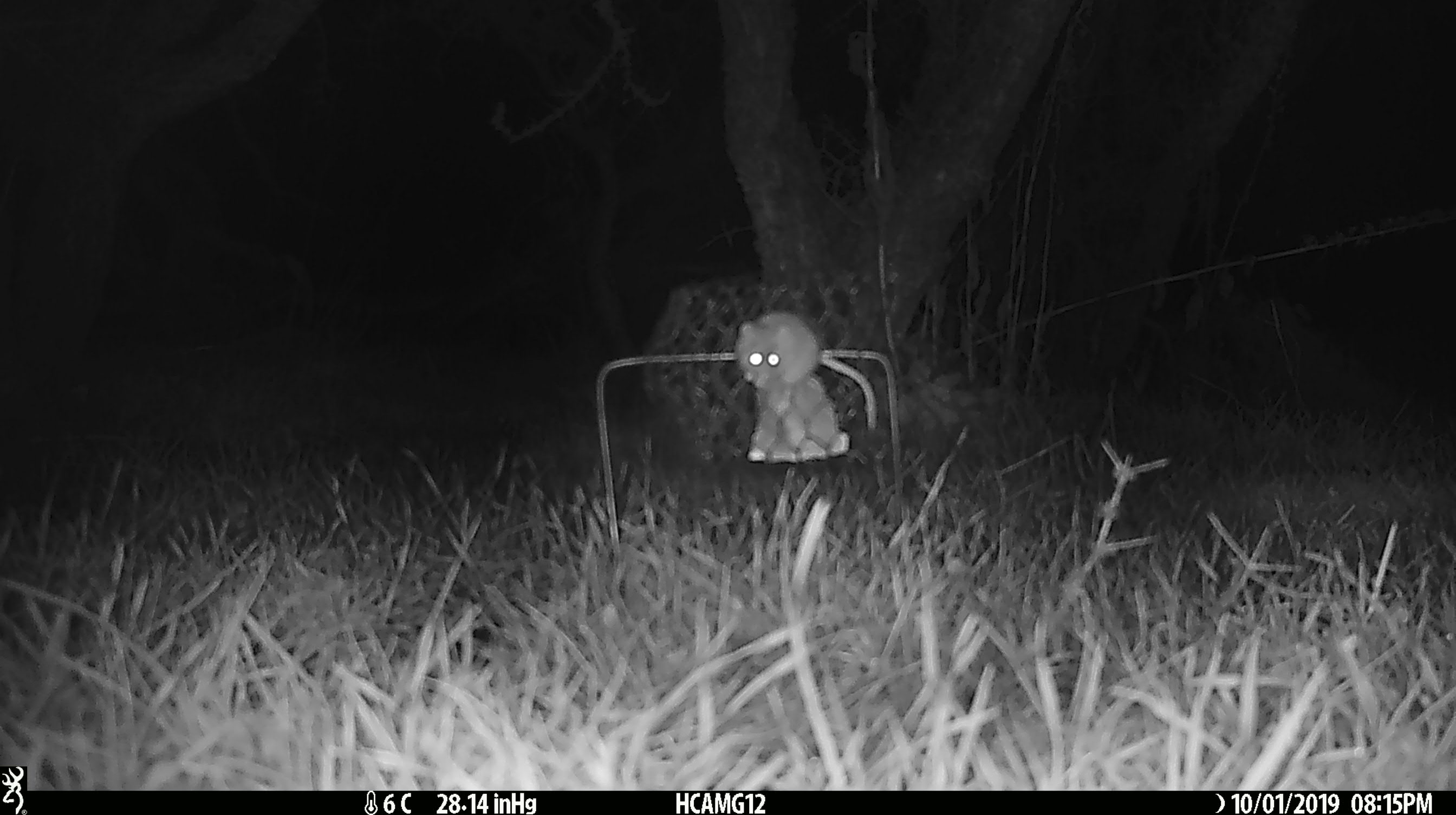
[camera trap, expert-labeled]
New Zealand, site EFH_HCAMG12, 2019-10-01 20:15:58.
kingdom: Animalia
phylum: Chordata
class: Mammalia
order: Rodentia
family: Muridae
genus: Mus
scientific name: Mus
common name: mouse